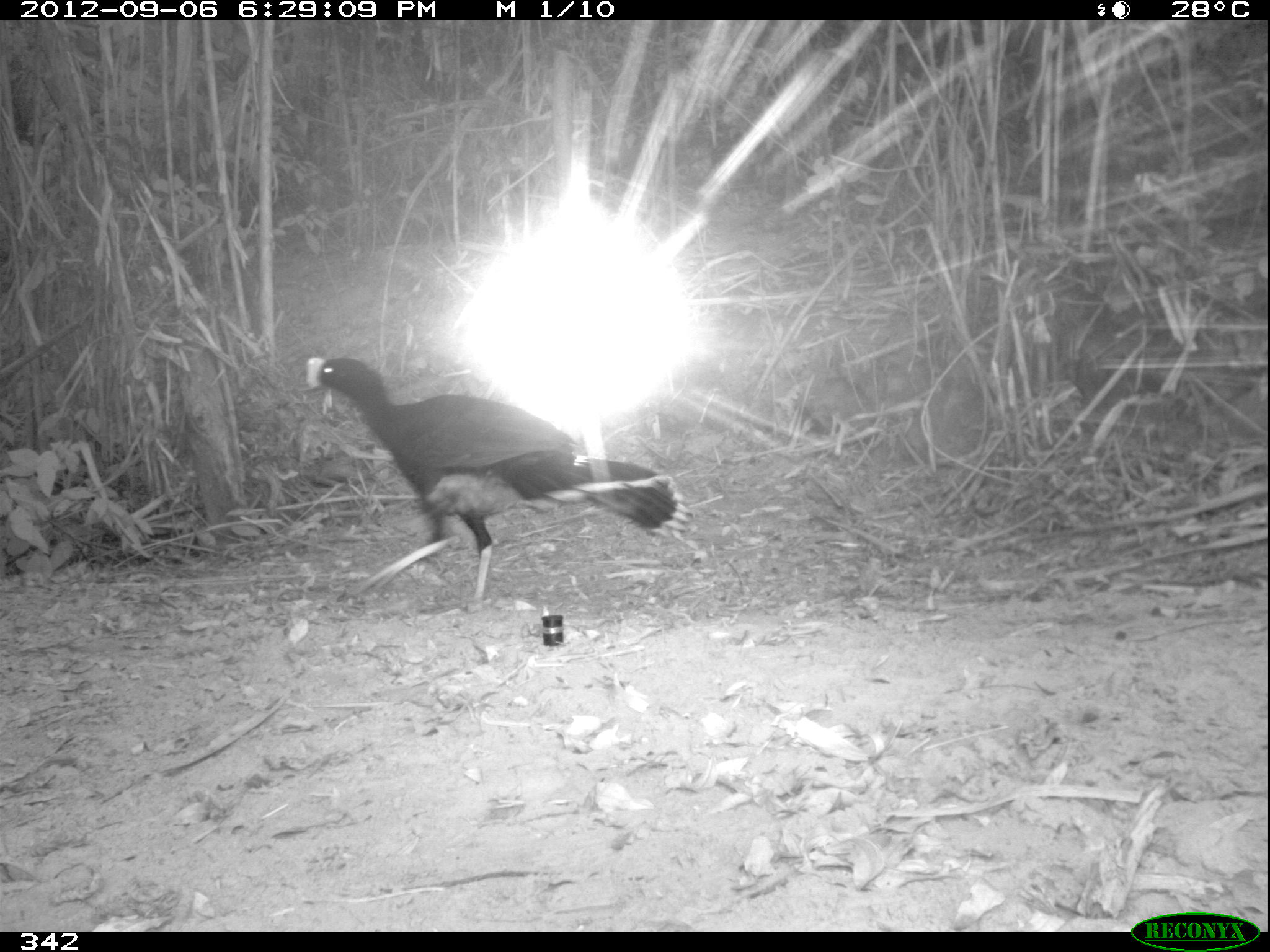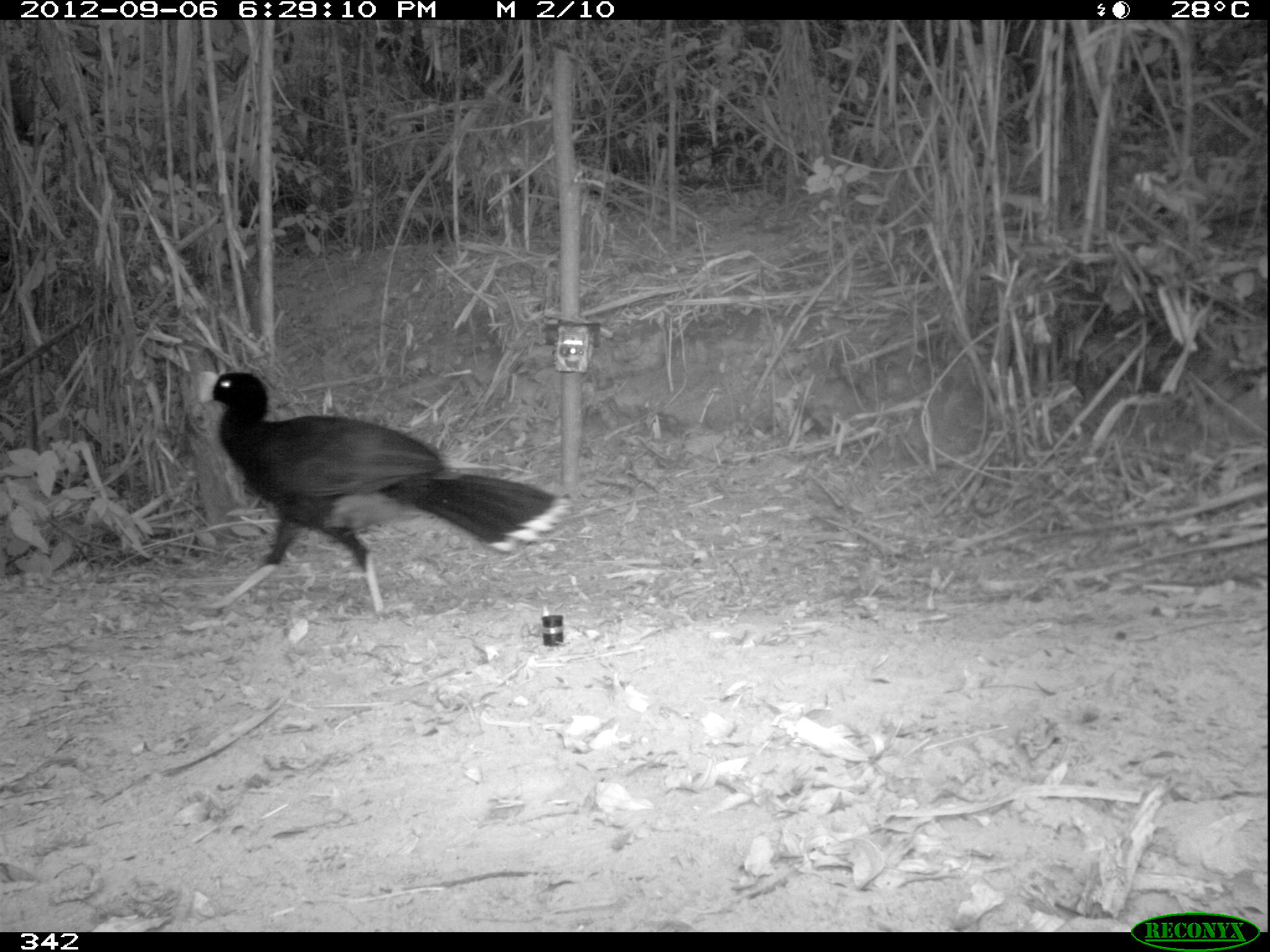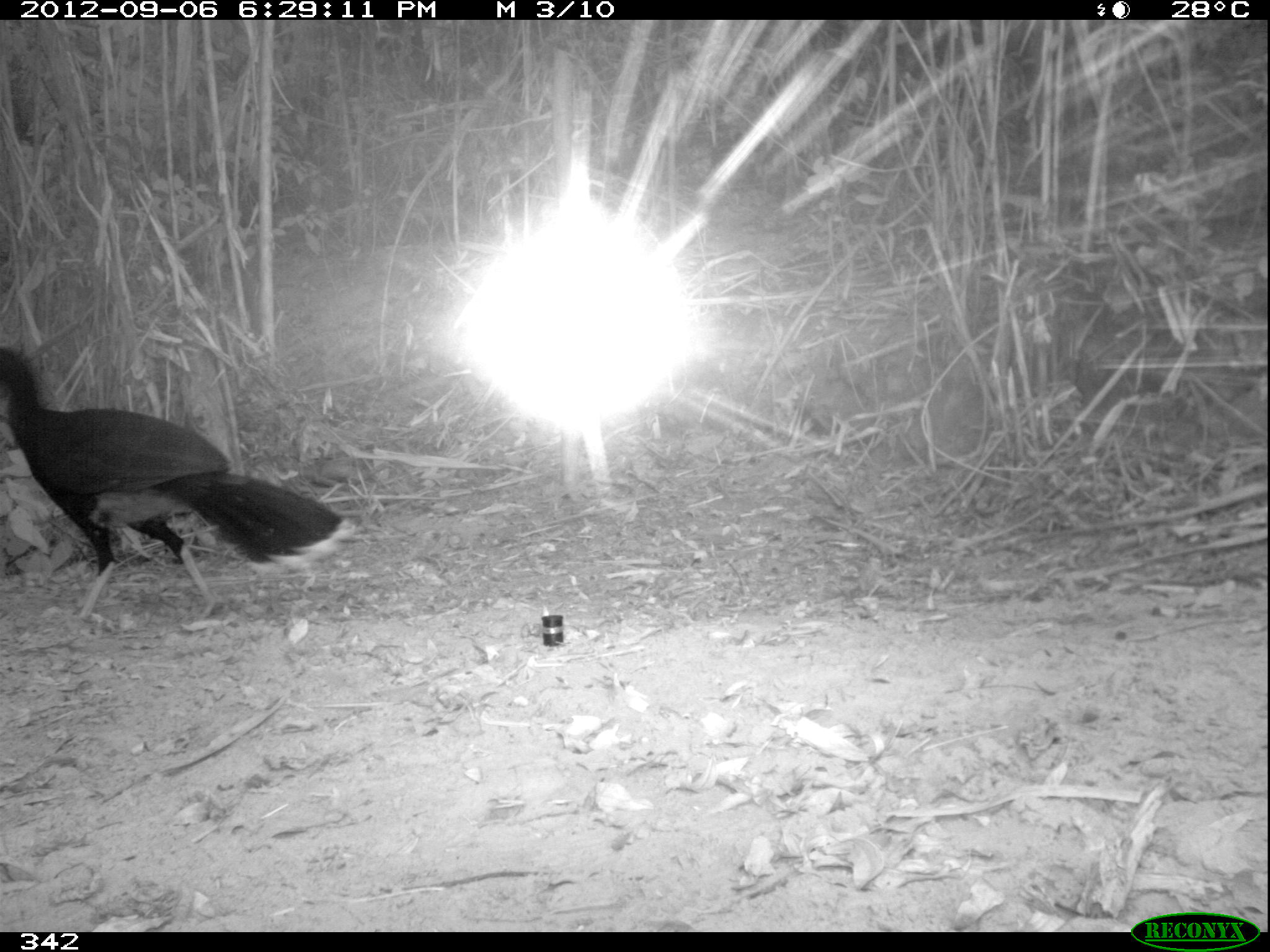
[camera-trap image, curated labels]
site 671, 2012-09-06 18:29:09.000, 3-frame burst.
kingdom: Animalia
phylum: Chordata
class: Aves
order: Galliformes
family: Cracidae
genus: Mitu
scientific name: Mitu tuberosum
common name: razor-billed curassow